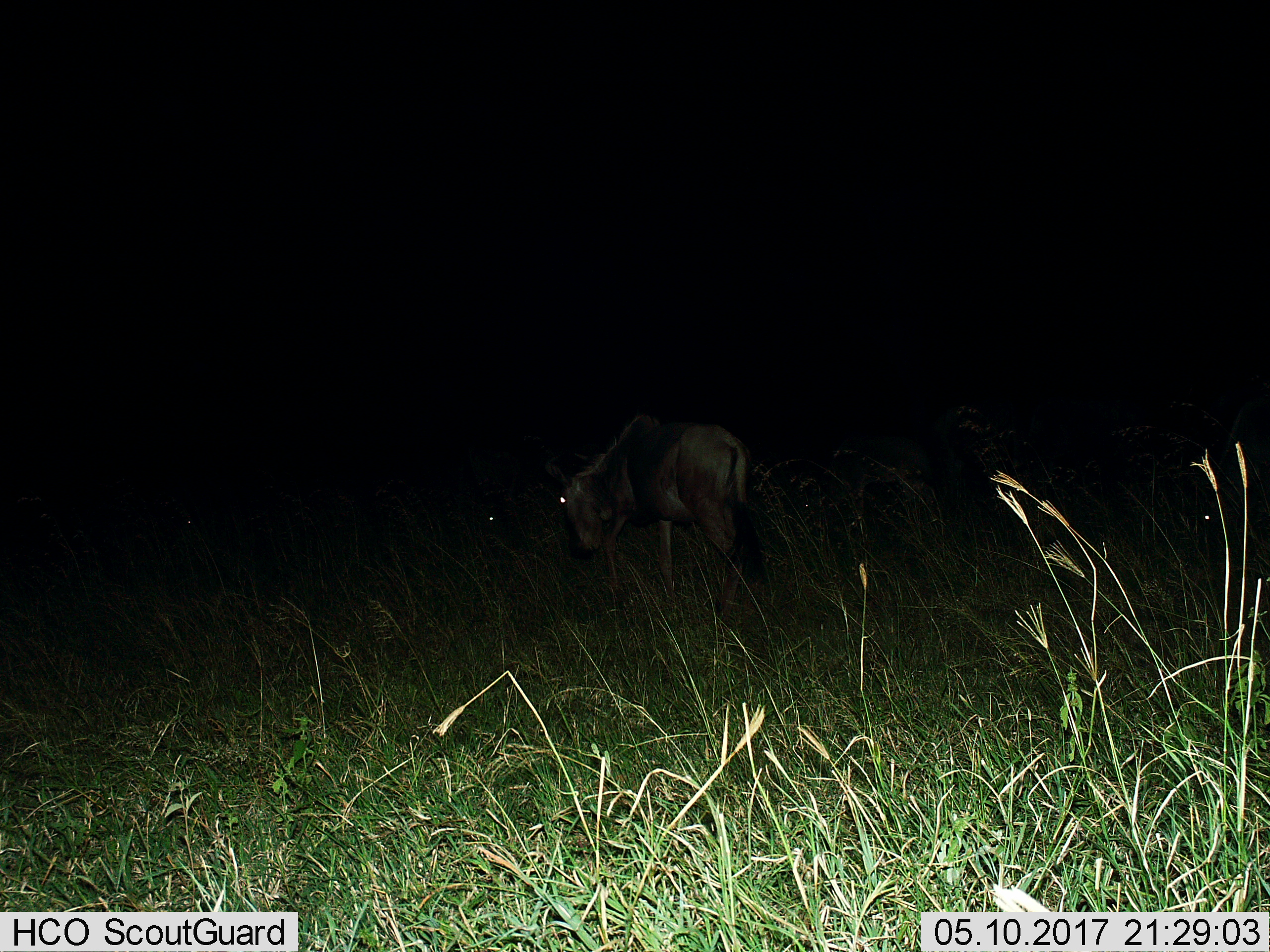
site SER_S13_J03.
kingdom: Animalia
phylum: Chordata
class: Mammalia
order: Artiodactyla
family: Bovidae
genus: Connochaetes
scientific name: Connochaetes taurinus taurinus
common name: blue wildebeest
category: wildebeestblue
Wildebeestblue (blue wildebeest) (Connochaetes taurinus taurinus), count 1. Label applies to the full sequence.